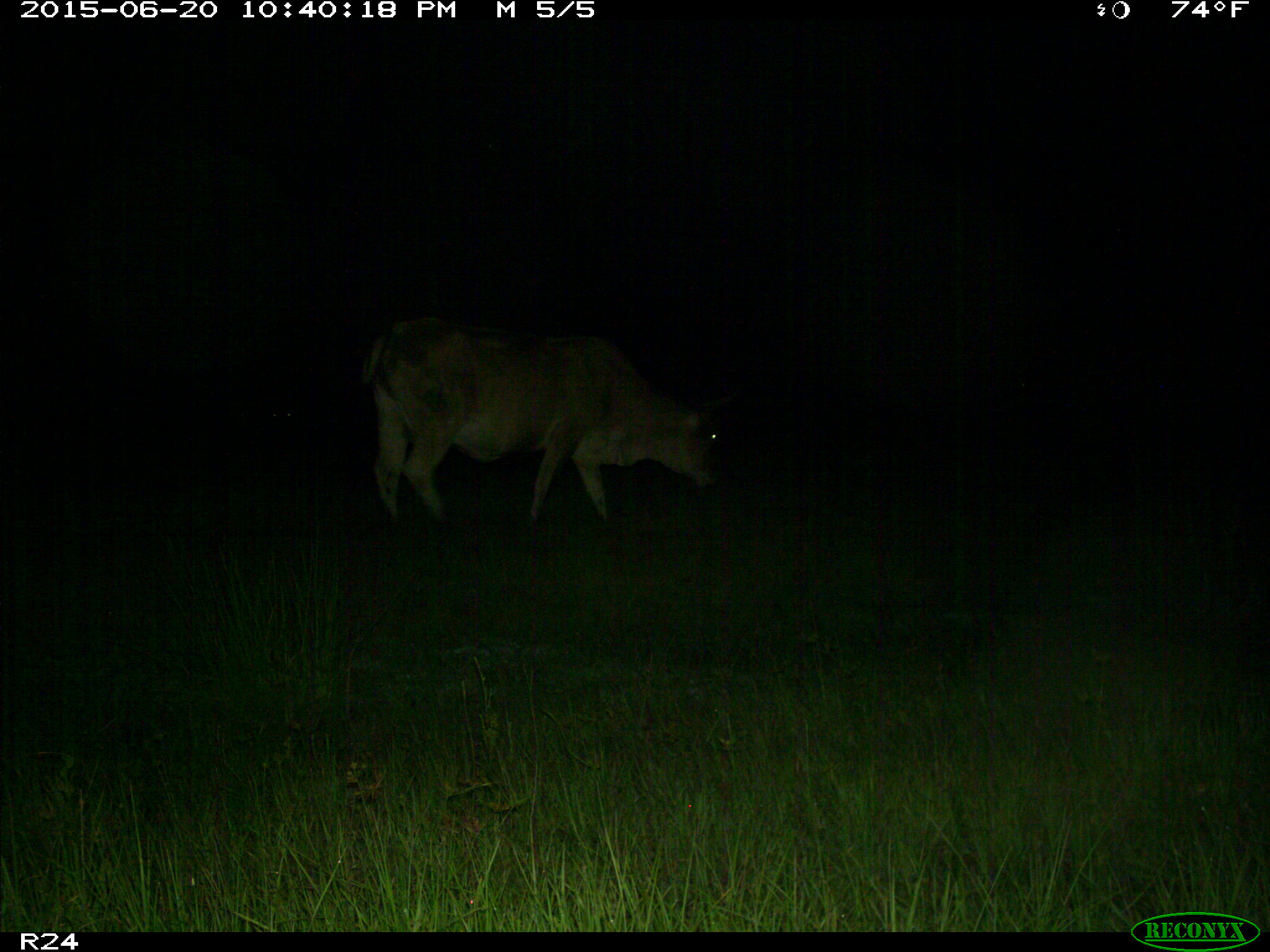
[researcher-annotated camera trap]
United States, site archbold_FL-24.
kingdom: Animalia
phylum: Chordata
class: Mammalia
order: Artiodactyla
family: Bovidae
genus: Bos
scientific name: Bos taurus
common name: domestic cow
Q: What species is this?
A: Bos taurus (domestic cow).